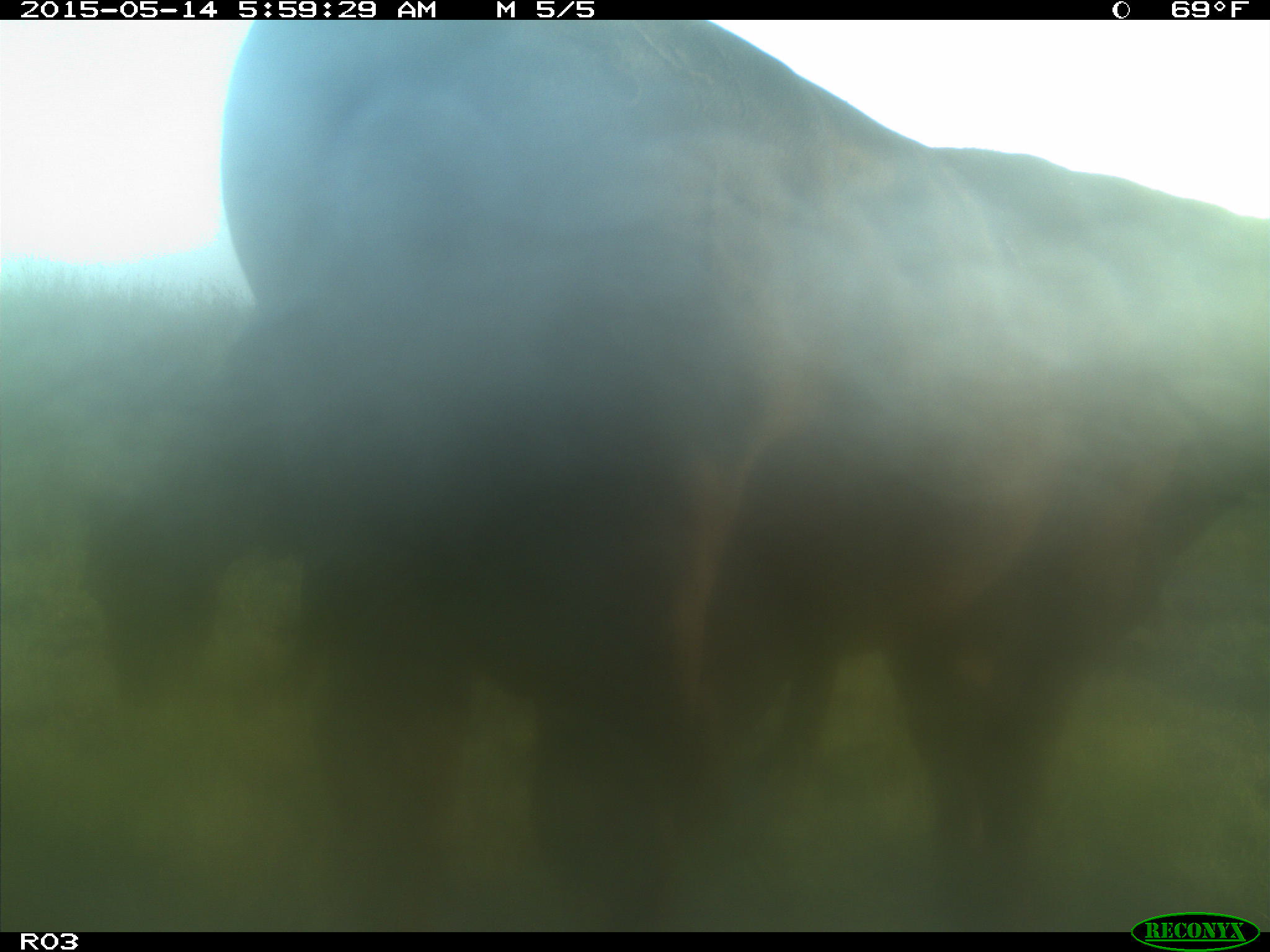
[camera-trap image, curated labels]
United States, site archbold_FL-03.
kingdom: Animalia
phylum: Chordata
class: Mammalia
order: Artiodactyla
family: Bovidae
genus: Bos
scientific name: Bos taurus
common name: domestic cow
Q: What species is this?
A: Bos taurus (domestic cow).